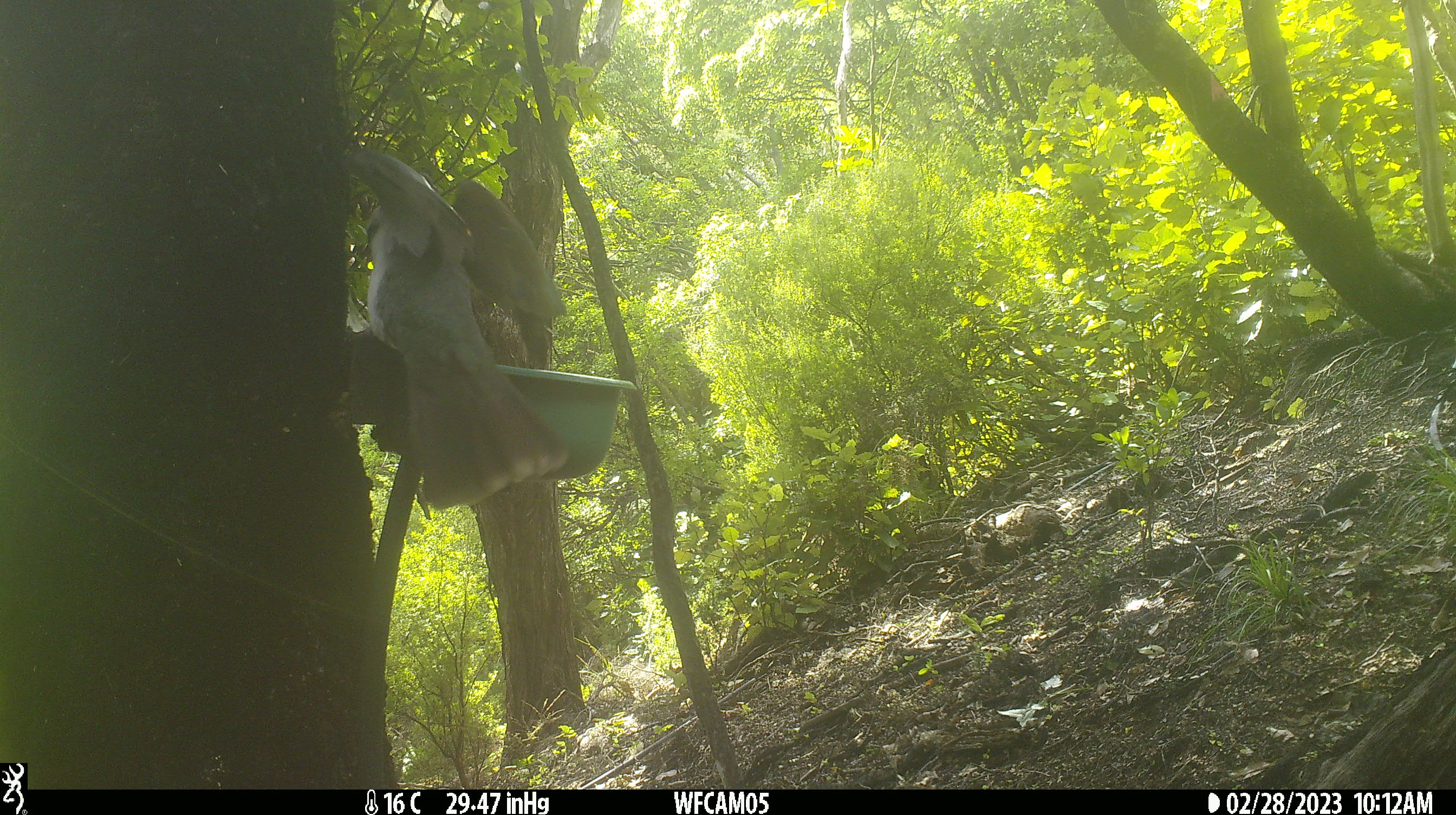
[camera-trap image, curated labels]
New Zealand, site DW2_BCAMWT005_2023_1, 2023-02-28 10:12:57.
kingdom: Animalia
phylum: Chordata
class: Aves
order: Columbiformes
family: Columbidae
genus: Hemiphaga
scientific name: Hemiphaga novaeseelandiae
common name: new zealand pigeon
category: kereru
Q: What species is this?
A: Kereru (new zealand pigeon) (Hemiphaga novaeseelandiae).